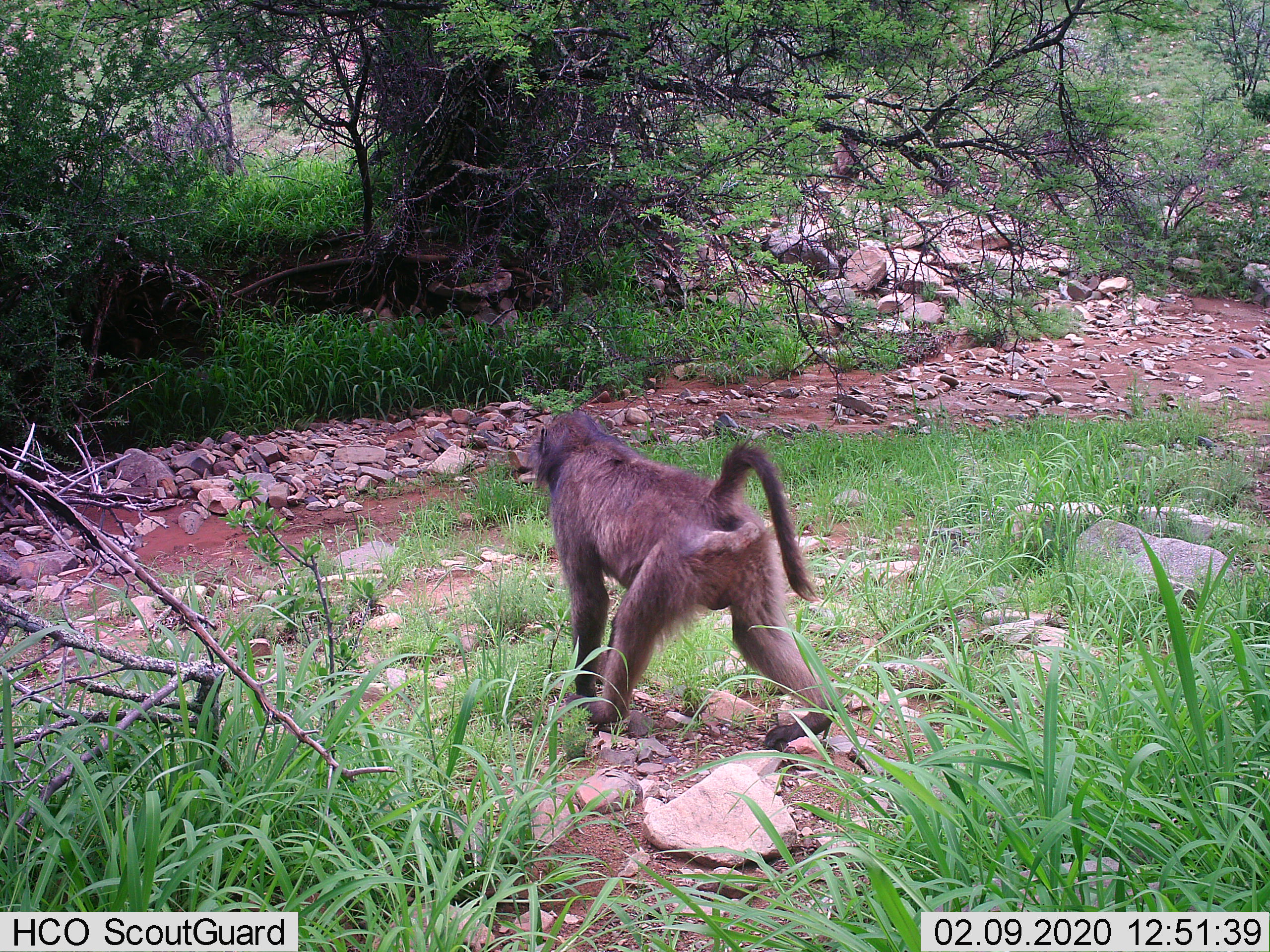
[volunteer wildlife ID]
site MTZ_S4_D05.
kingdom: Animalia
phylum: Chordata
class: Mammalia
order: Primates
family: Cercopithecidae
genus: Papio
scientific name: Papio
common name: baboon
Baboon (Papio), count 1. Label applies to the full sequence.